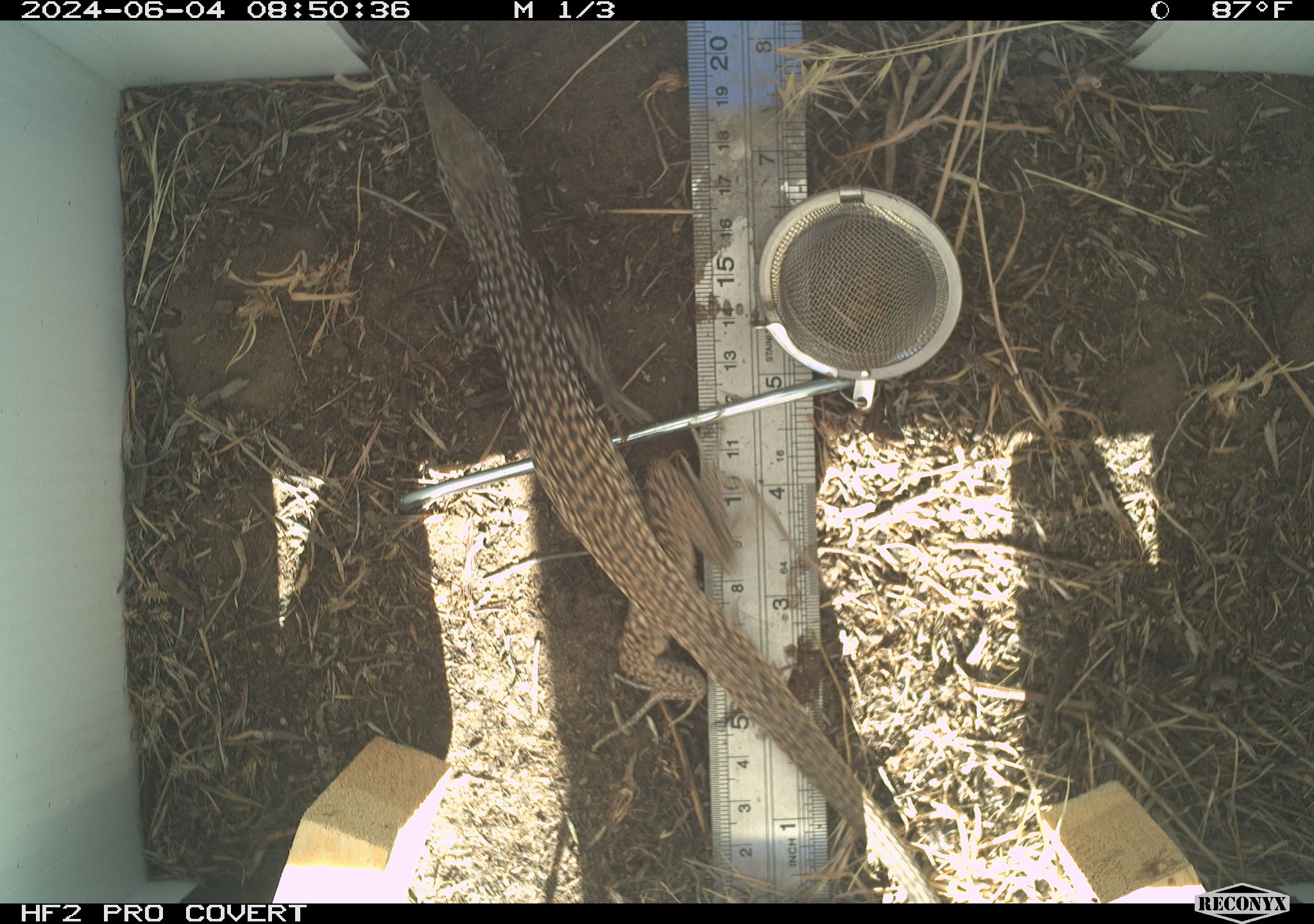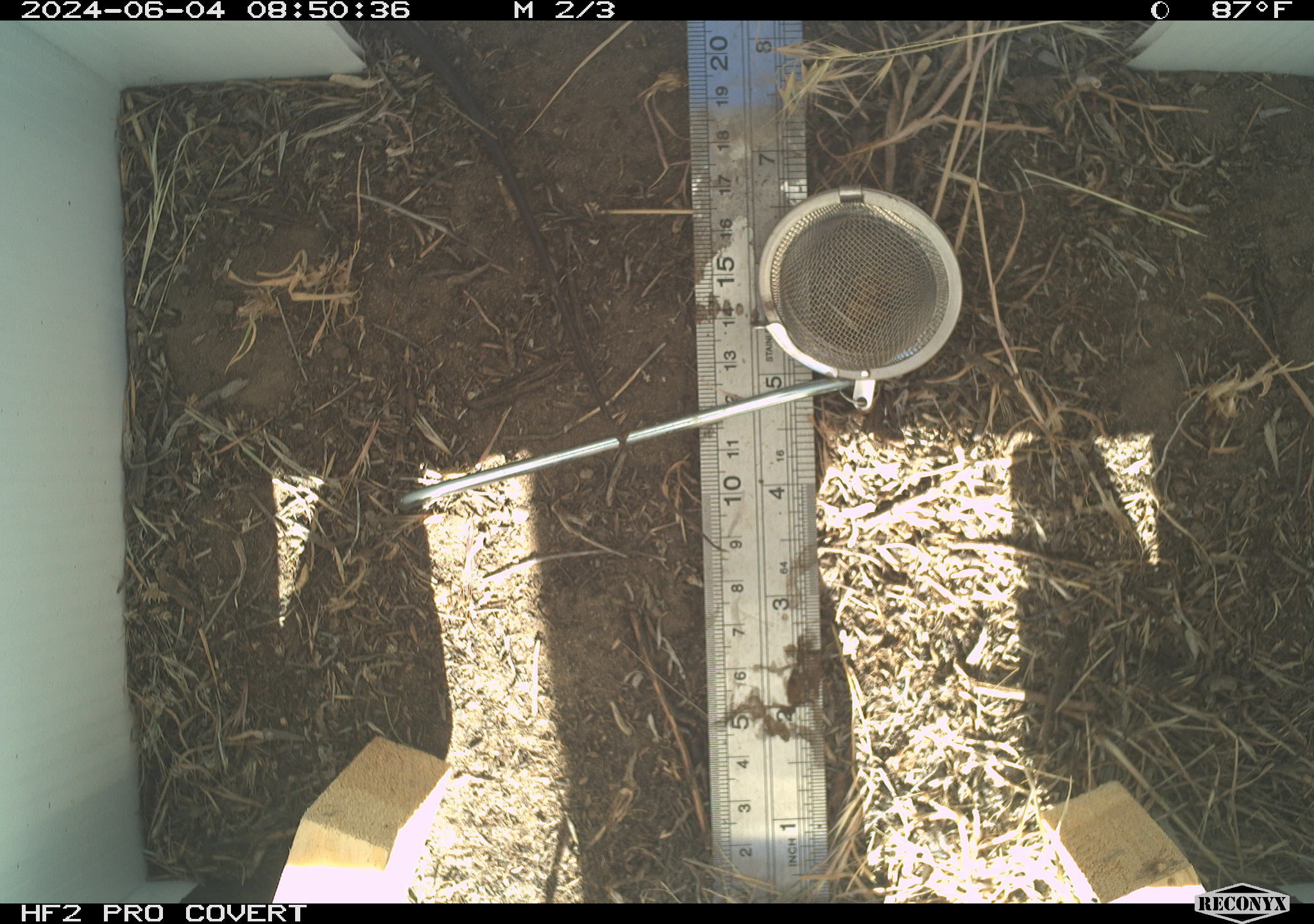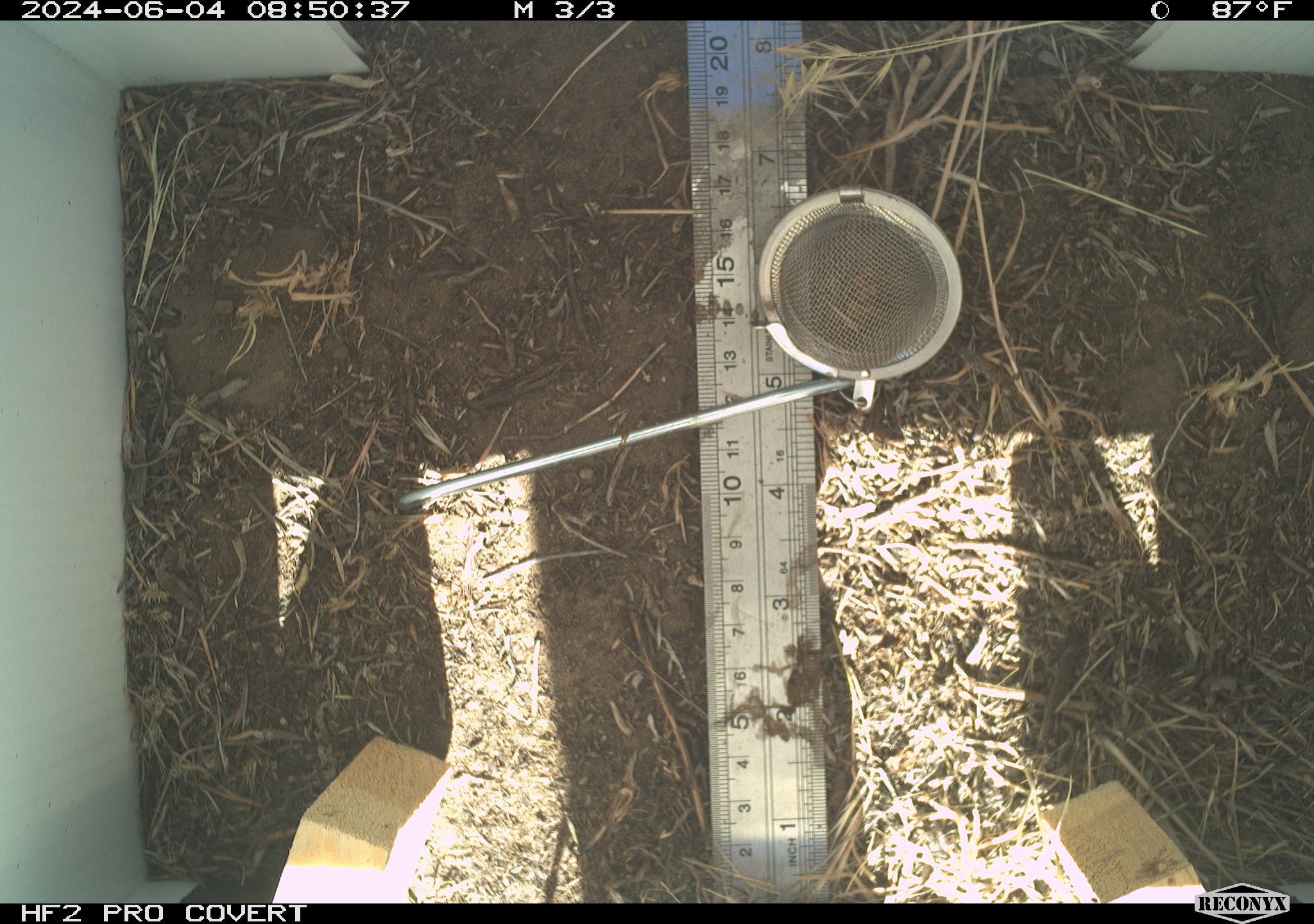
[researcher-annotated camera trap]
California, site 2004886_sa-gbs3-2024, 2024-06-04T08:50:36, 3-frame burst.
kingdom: Animalia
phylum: Chordata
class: Reptilia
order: Squamata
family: Teiidae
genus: Aspidoscelis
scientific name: Aspidoscelis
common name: whiptail lizards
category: aspidoscelis species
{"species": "aspidoscelis species (whiptail lizards) (Aspidoscelis)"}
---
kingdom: Animalia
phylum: Chordata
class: Reptilia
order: Squamata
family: Phrynosomatidae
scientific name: Phrynosomatidae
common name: phrynosomatid lizards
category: phrynosomatidae family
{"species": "phrynosomatidae family (phrynosomatid lizards) (Phrynosomatidae)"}